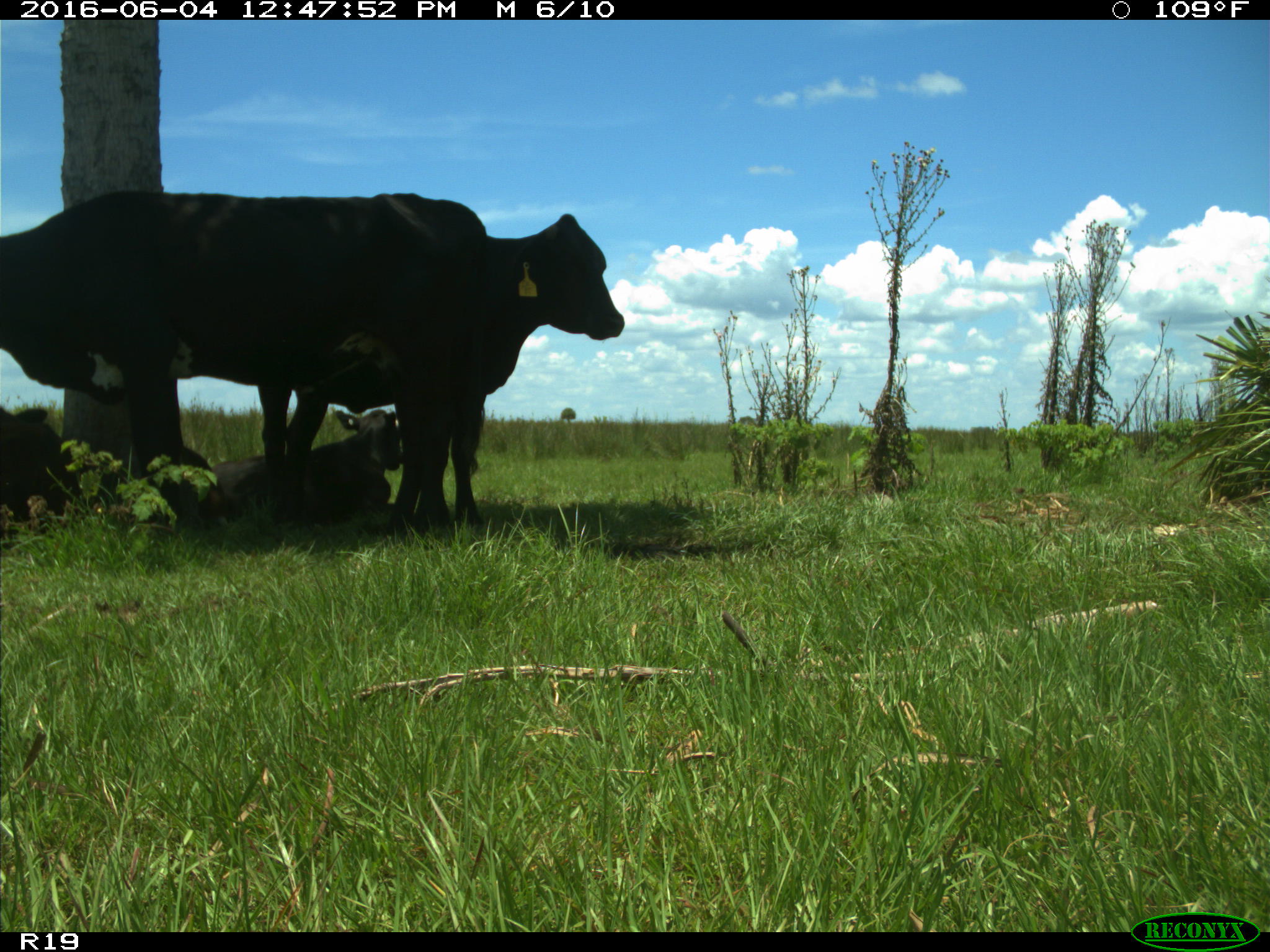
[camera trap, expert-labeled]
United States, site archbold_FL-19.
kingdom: Animalia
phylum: Chordata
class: Mammalia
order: Artiodactyla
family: Bovidae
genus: Bos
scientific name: Bos taurus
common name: domestic cow